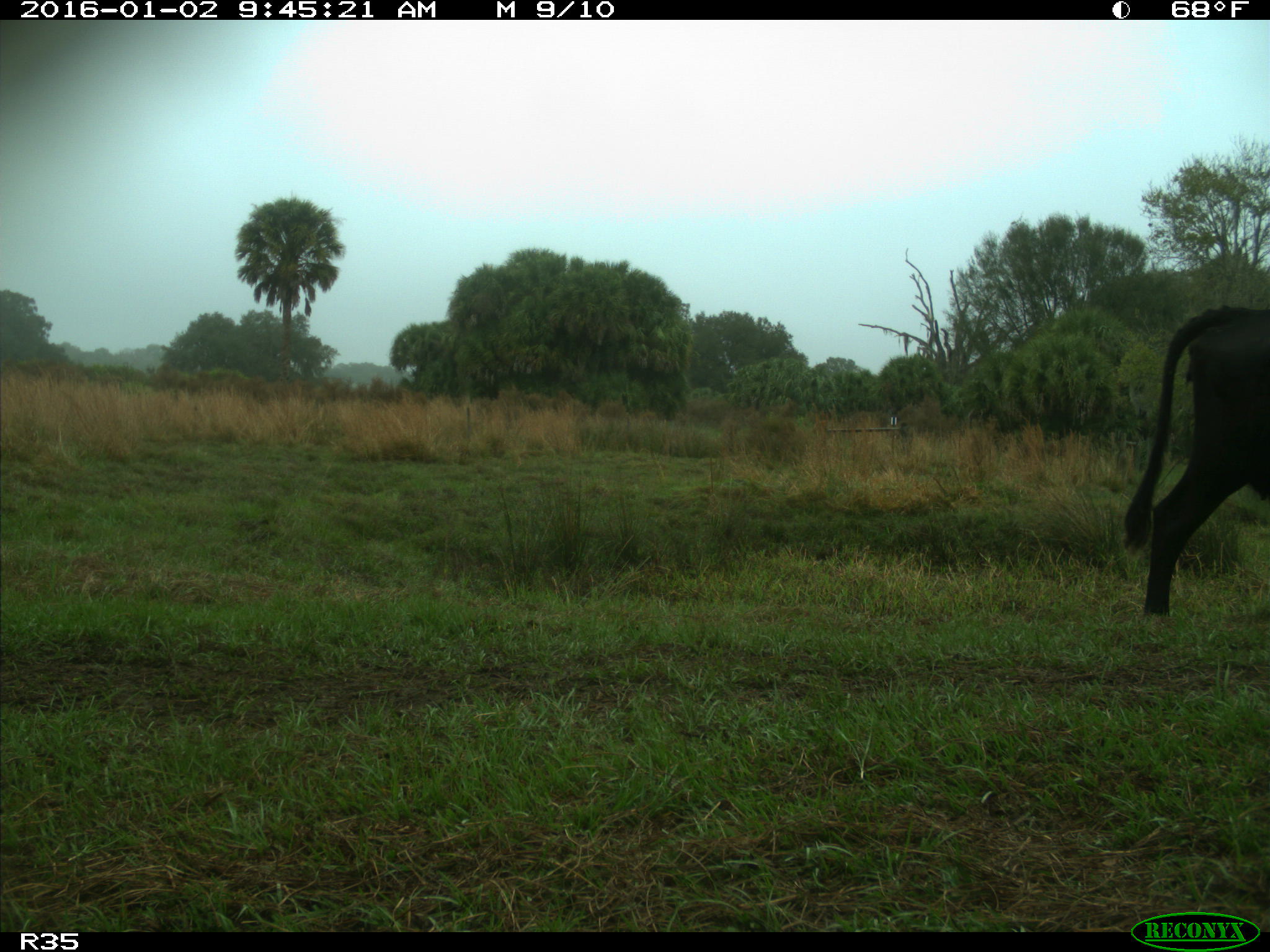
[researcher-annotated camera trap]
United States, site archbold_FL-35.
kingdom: Animalia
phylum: Chordata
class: Mammalia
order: Artiodactyla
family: Bovidae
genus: Bos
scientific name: Bos taurus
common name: domestic cow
Bos taurus (domestic cow).